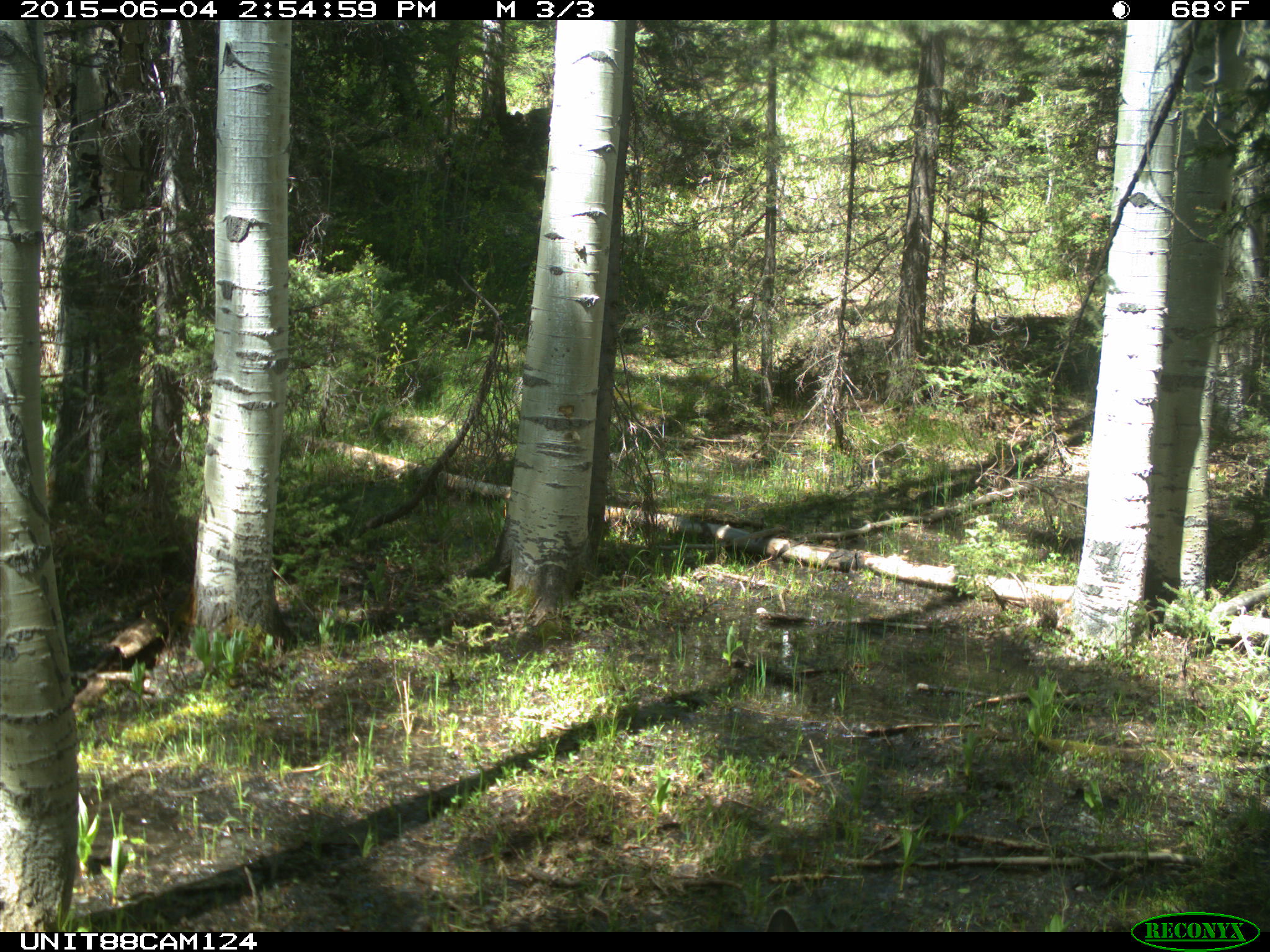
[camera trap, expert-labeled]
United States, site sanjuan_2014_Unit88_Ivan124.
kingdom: Animalia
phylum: Chordata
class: Mammalia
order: Artiodactyla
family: Cervidae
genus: Odocoileus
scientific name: Odocoileus hemionus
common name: mule deer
Odocoileus hemionus (mule deer).